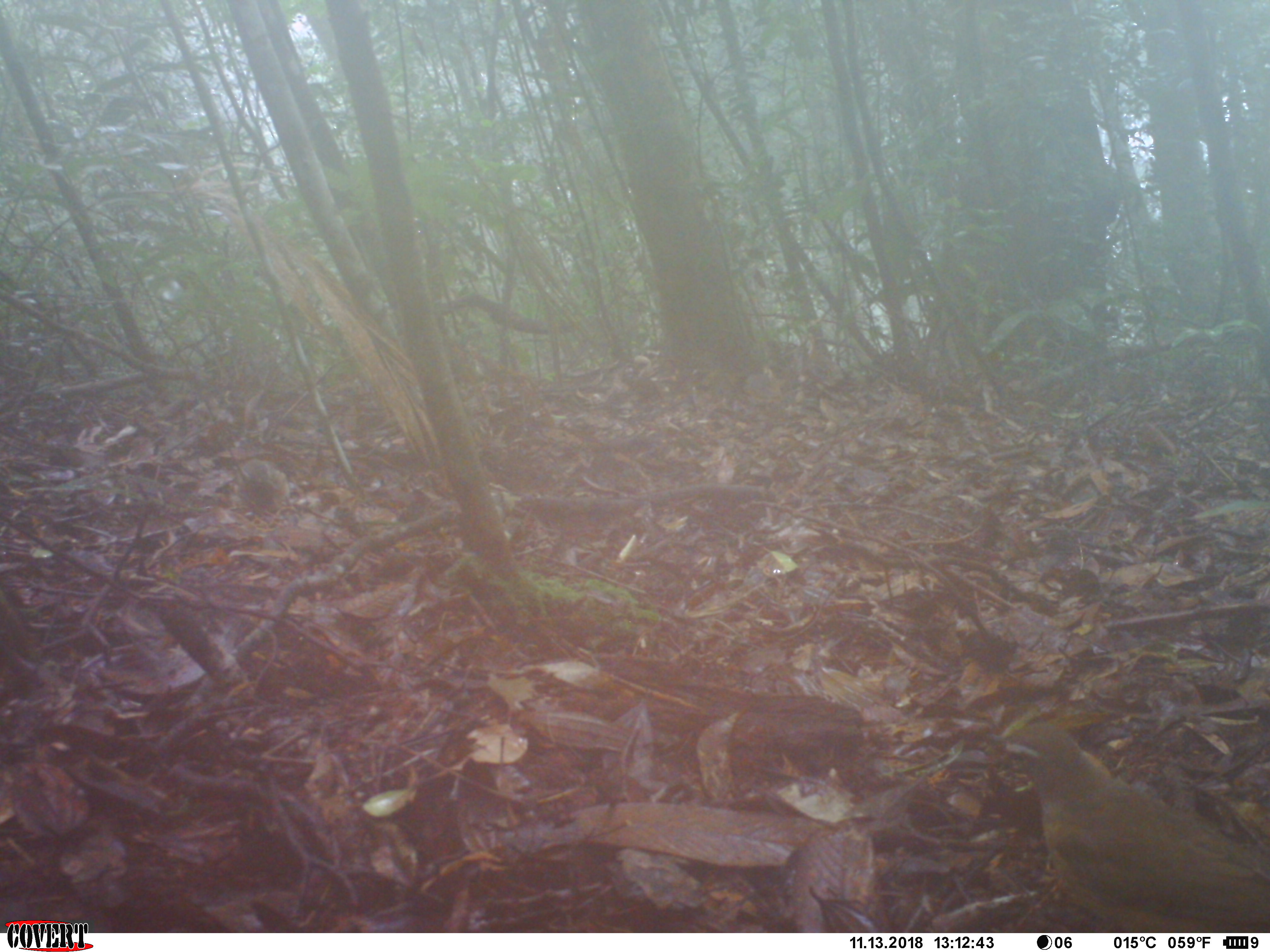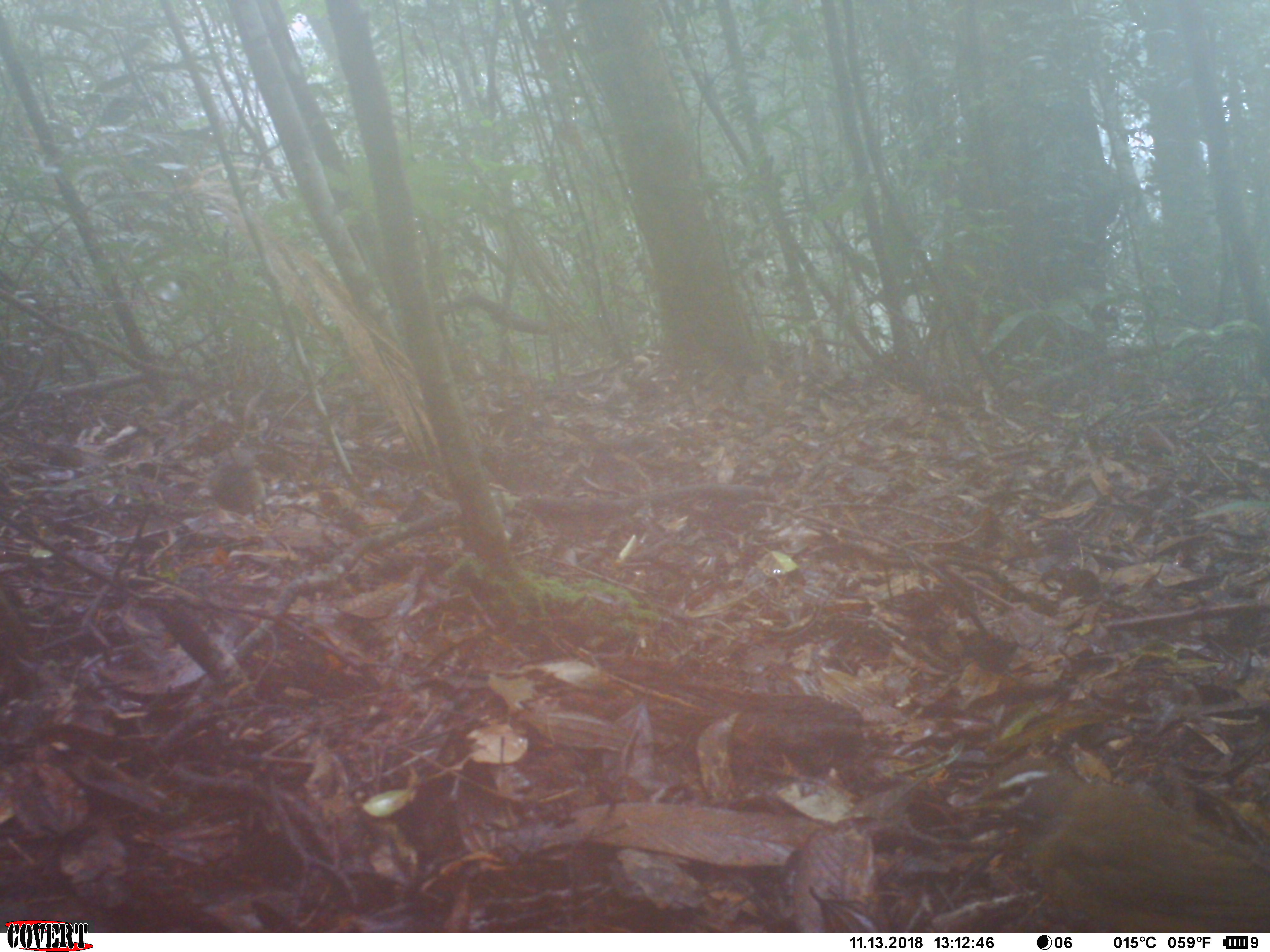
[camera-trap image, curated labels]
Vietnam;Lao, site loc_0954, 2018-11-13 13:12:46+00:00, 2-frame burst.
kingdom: Animalia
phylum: Chordata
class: Aves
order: Passeriformes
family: Turdidae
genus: Turdus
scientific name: Turdus obscurus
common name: eyebrowed thrush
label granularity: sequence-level